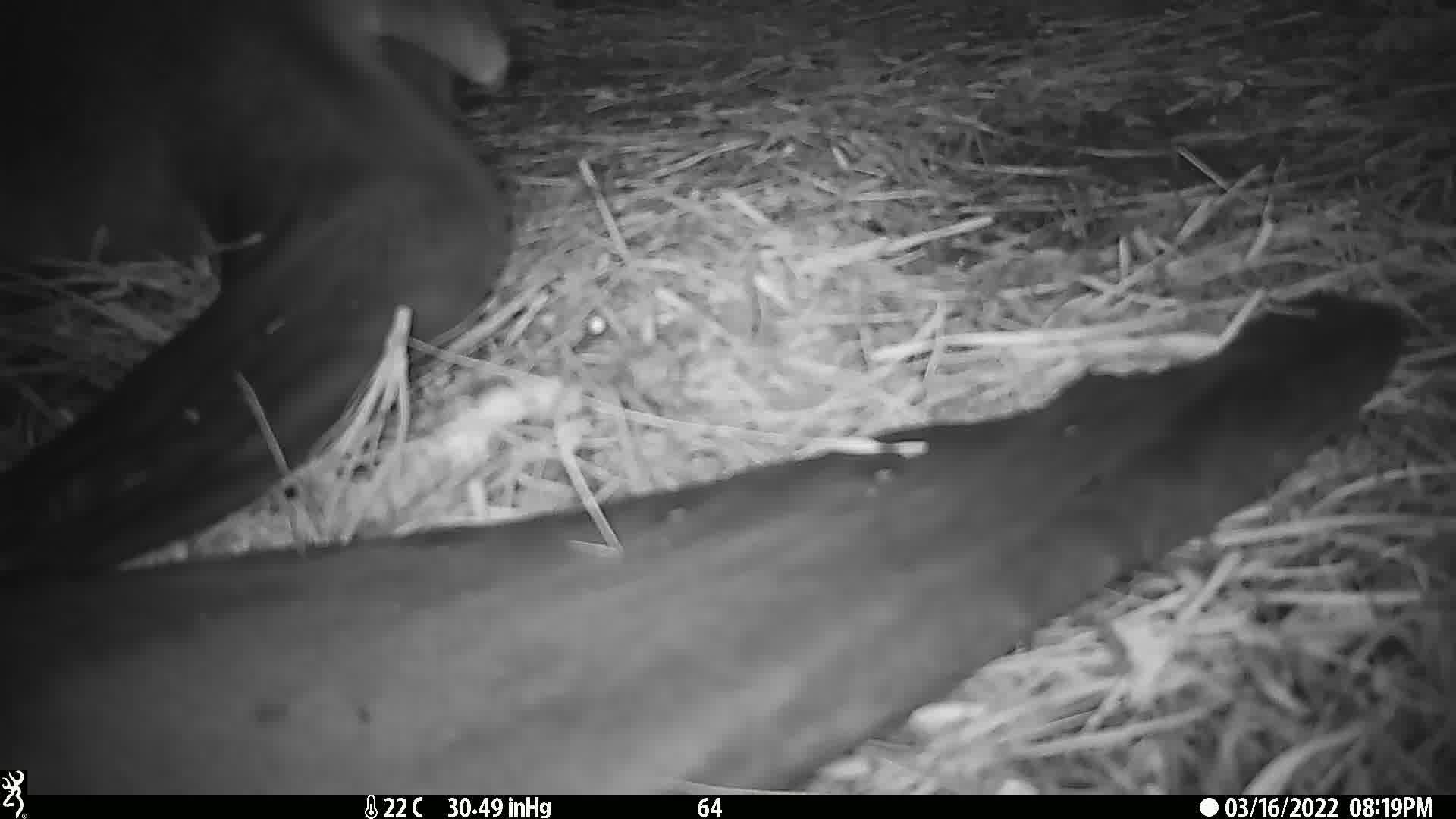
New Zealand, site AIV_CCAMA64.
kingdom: Animalia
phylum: Chordata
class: Mammalia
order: Carnivora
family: Otariidae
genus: Phocarctos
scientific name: Phocarctos hookeri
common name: new zealand sea lion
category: sealion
Sealion (new zealand sea lion) (Phocarctos hookeri).